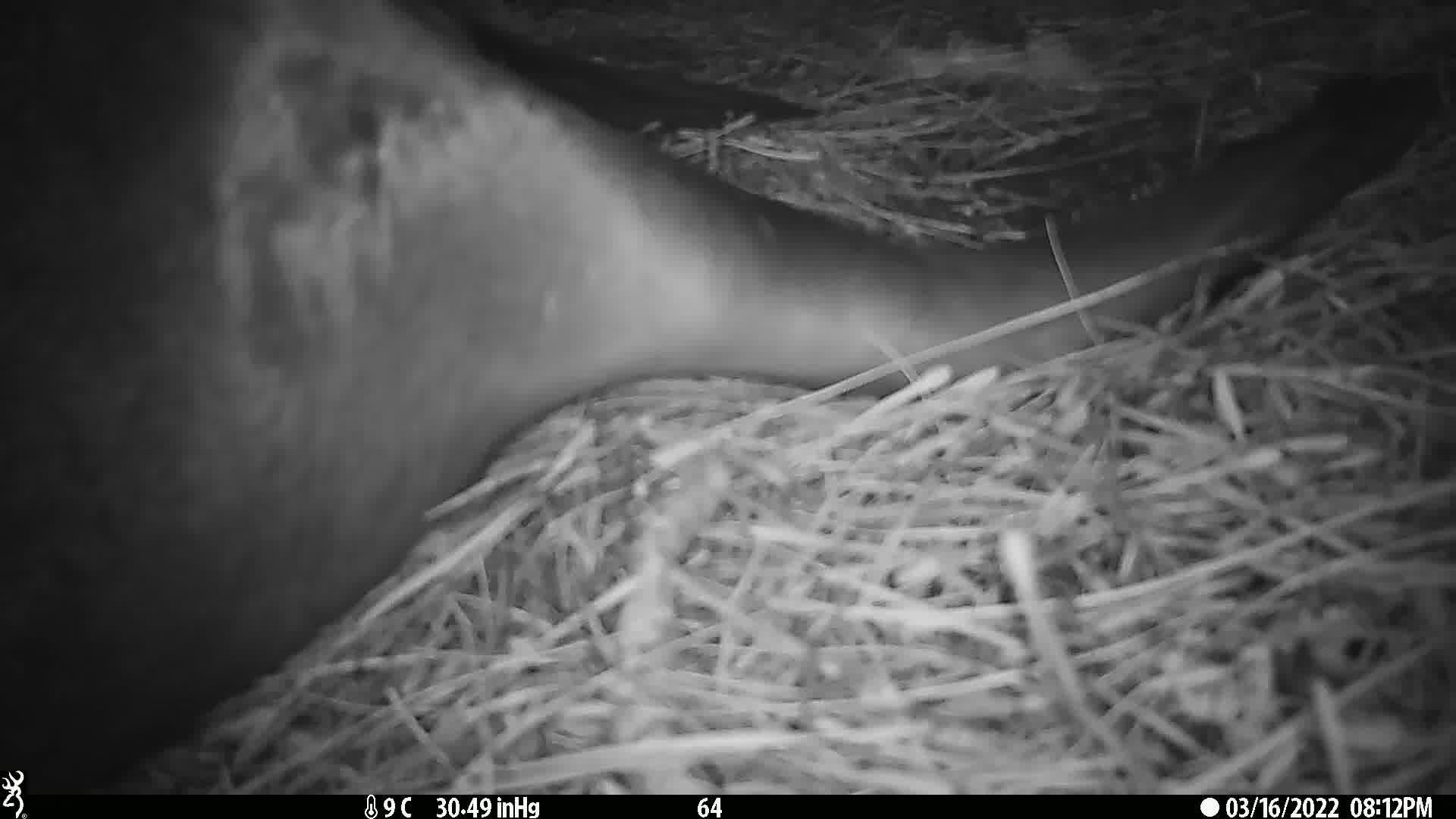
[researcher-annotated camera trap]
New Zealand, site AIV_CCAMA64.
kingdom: Animalia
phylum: Chordata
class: Mammalia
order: Carnivora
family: Otariidae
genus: Phocarctos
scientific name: Phocarctos hookeri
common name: new zealand sea lion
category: sealion